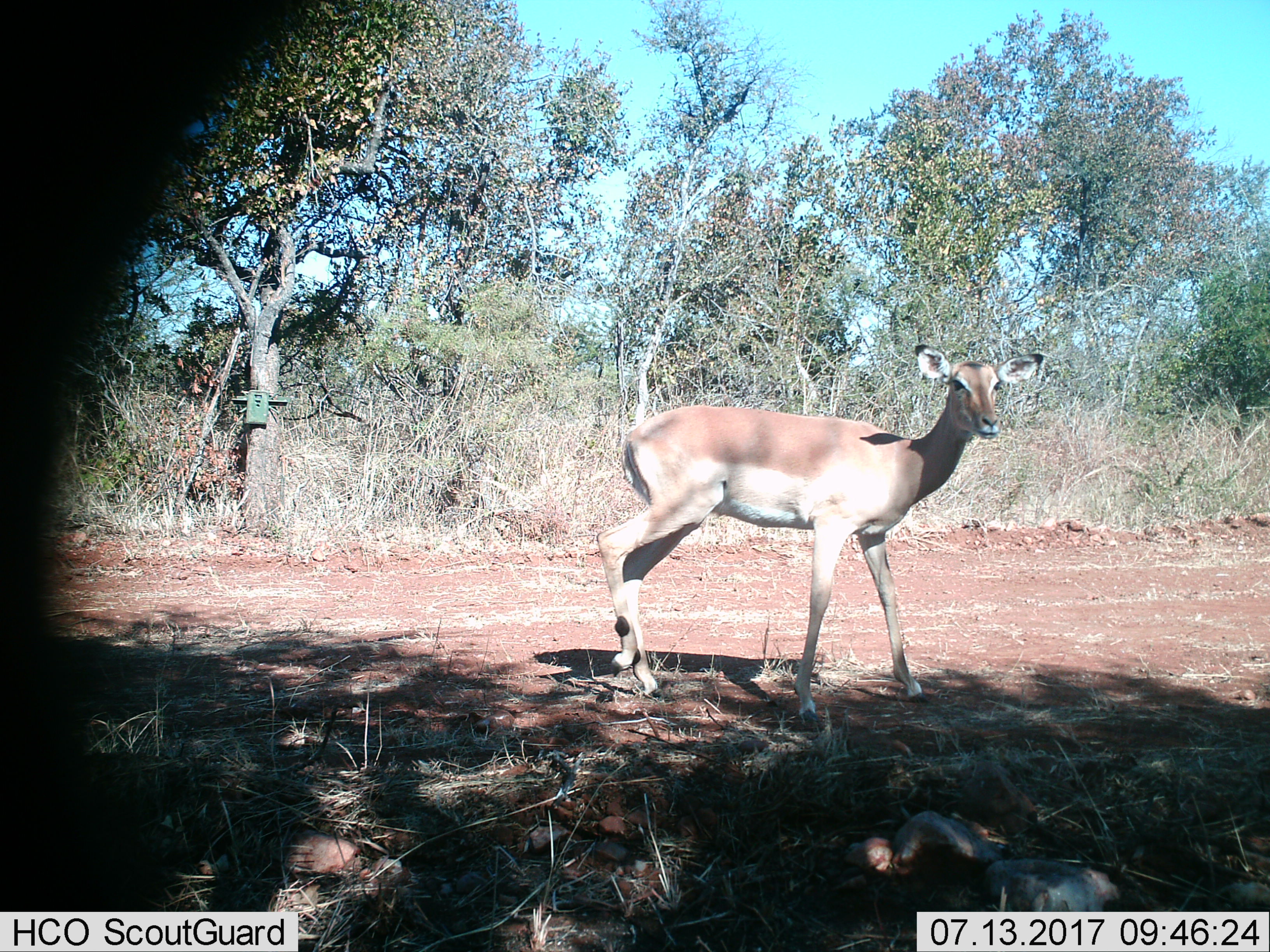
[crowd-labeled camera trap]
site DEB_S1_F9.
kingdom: Animalia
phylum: Chordata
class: Mammalia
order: Artiodactyla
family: Bovidae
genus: Aepyceros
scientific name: Aepyceros melampus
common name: impala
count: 1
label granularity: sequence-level